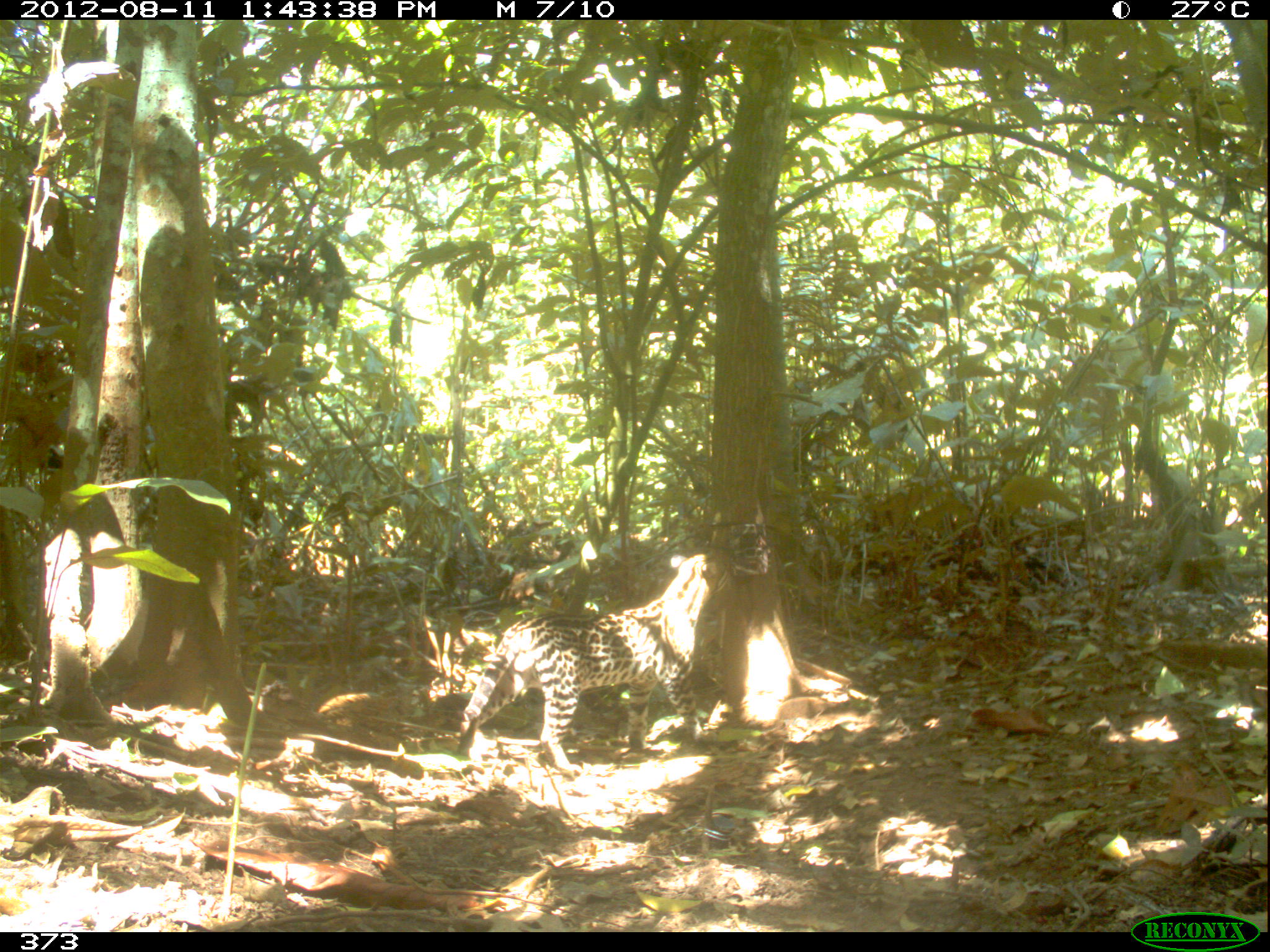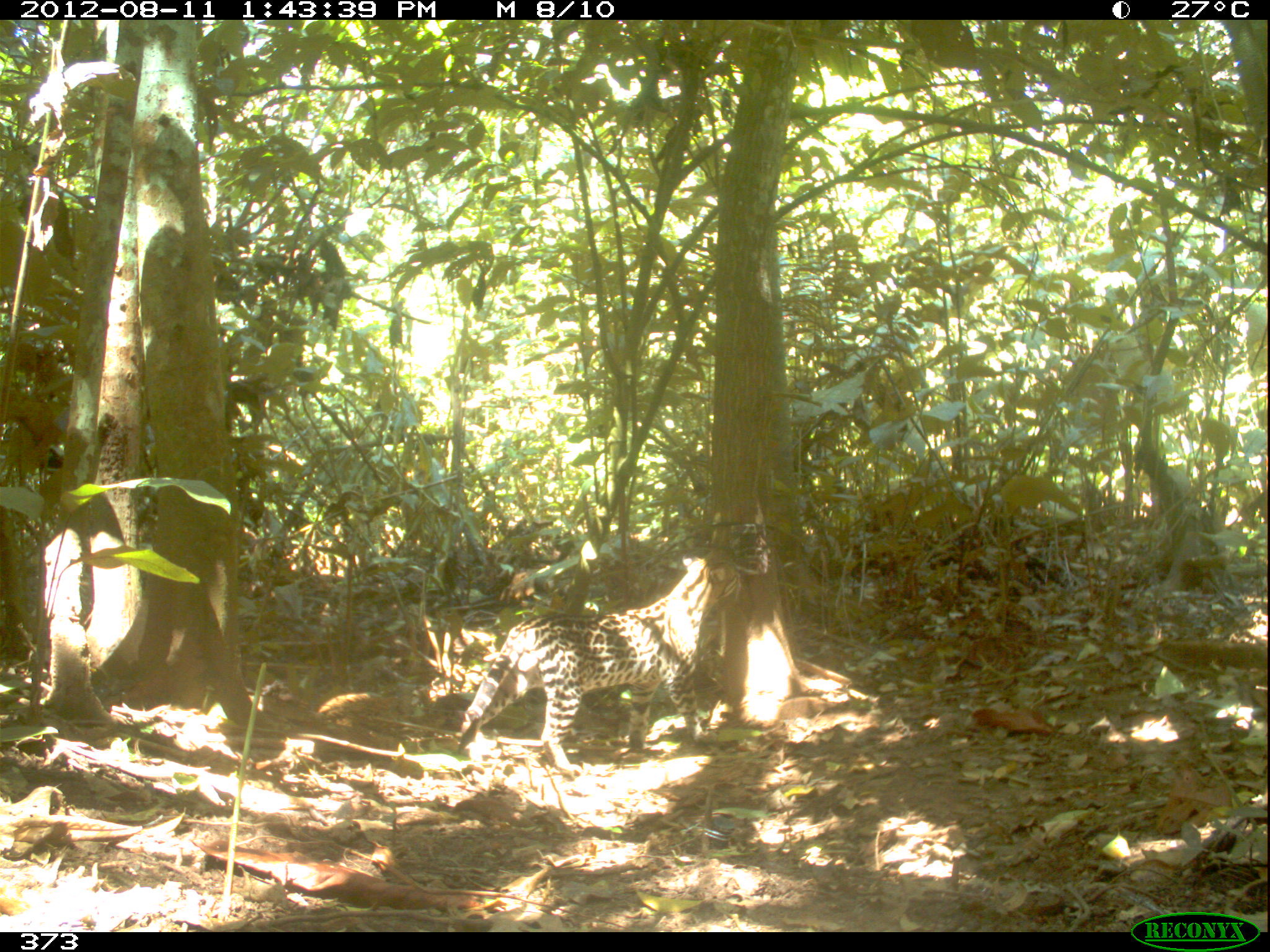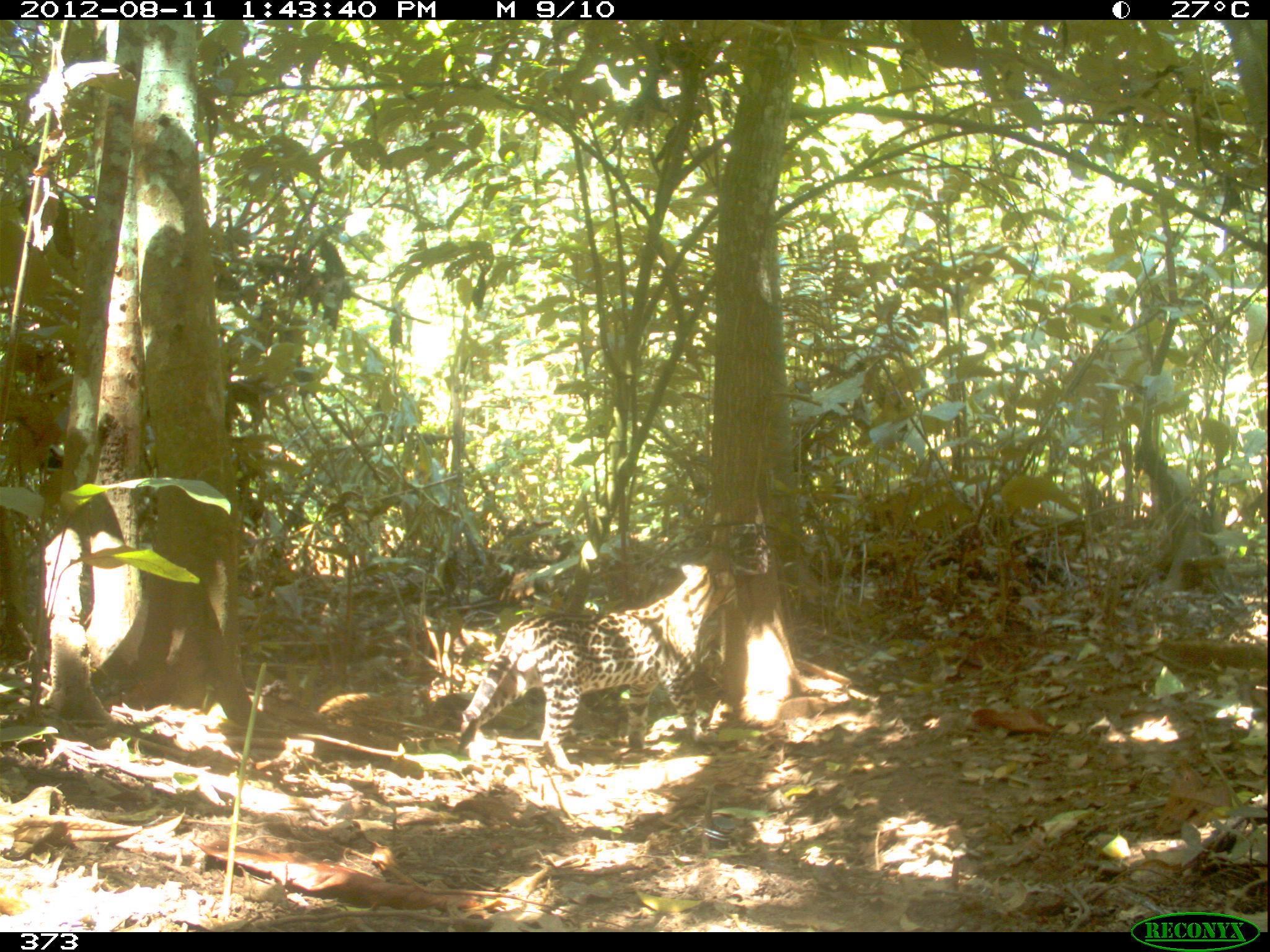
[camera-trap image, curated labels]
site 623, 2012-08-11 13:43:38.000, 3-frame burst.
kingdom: Animalia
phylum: Chordata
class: Mammalia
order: Carnivora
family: Felidae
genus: Leopardus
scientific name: Leopardus pardalis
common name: ocelot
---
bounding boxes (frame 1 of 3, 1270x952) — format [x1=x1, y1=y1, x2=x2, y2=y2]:
leopardus pardalis: [x1=453, y1=550, x2=731, y2=780]